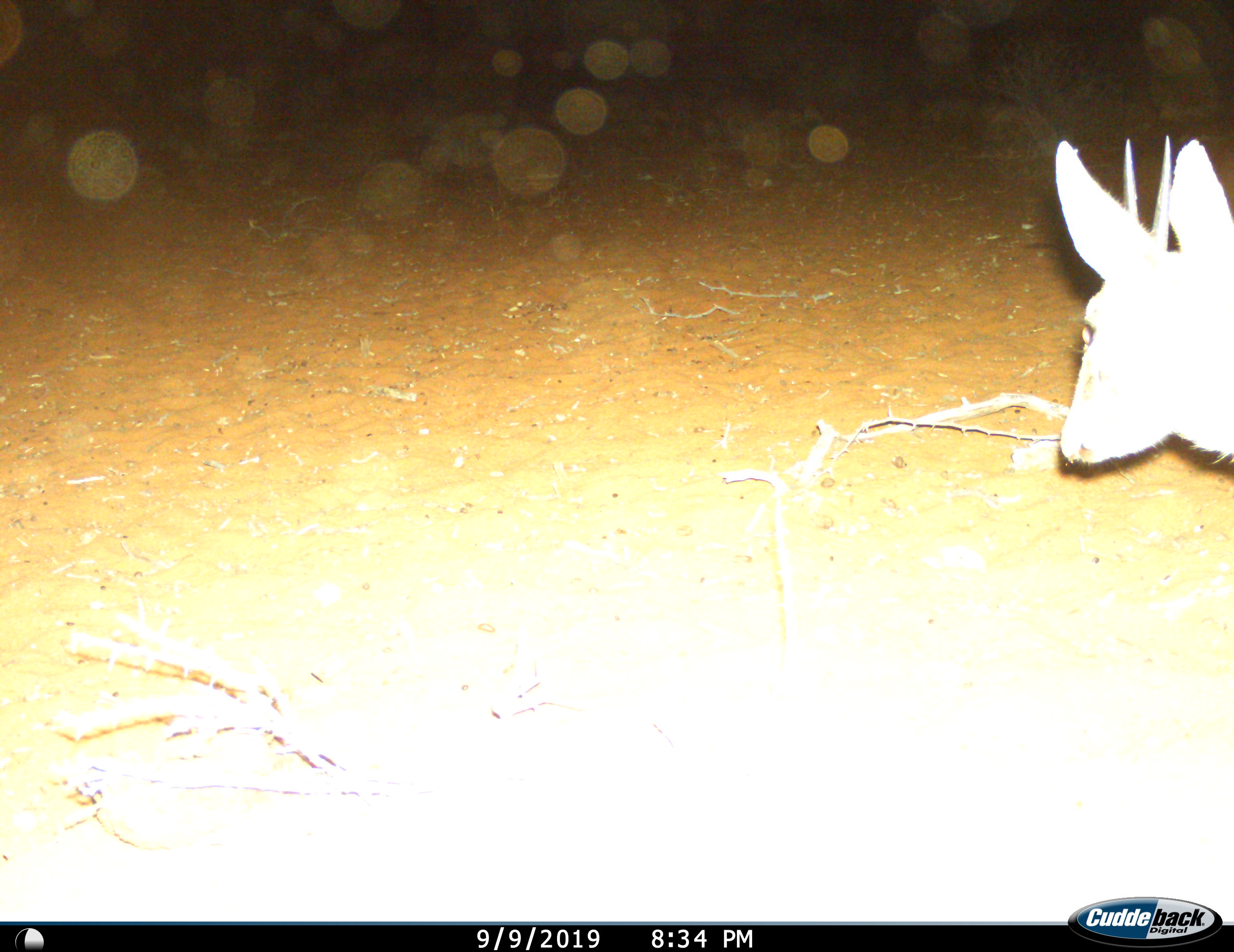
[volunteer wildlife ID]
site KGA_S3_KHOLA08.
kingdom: Animalia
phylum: Chordata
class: Mammalia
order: Artiodactyla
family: Bovidae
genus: Sylvicapra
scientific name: Sylvicapra grimmia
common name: common duiker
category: duikercommongrey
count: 1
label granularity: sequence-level